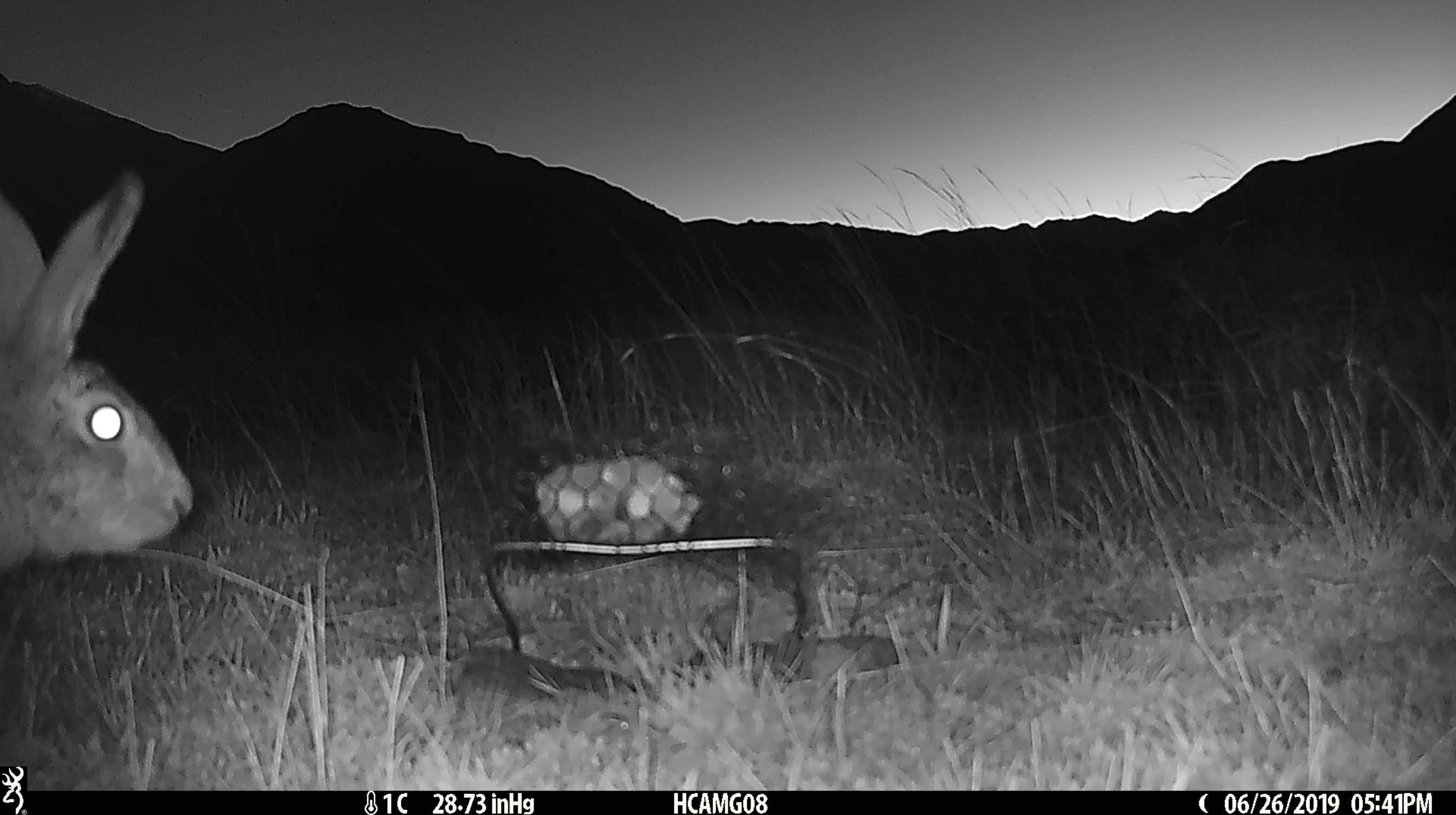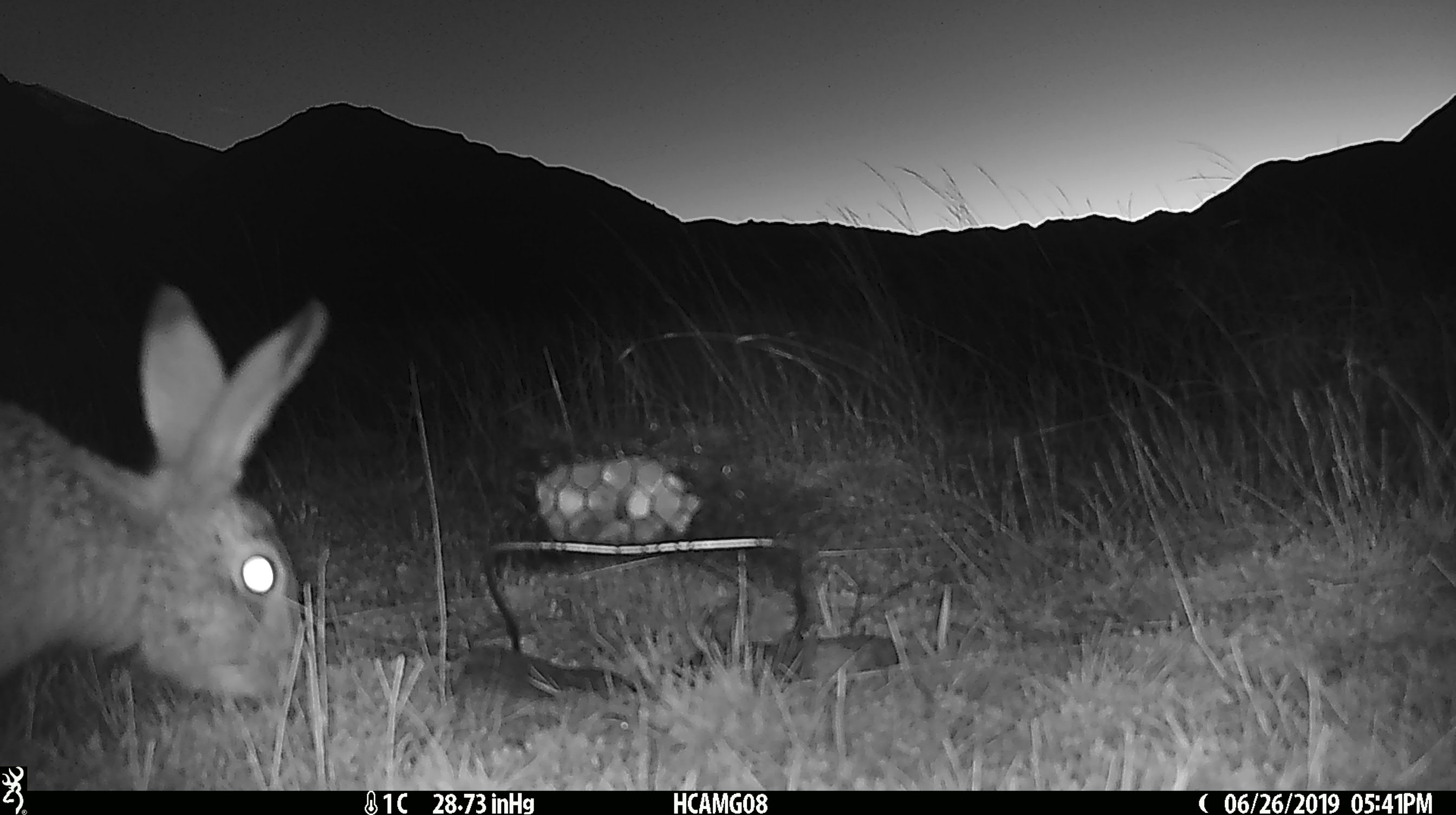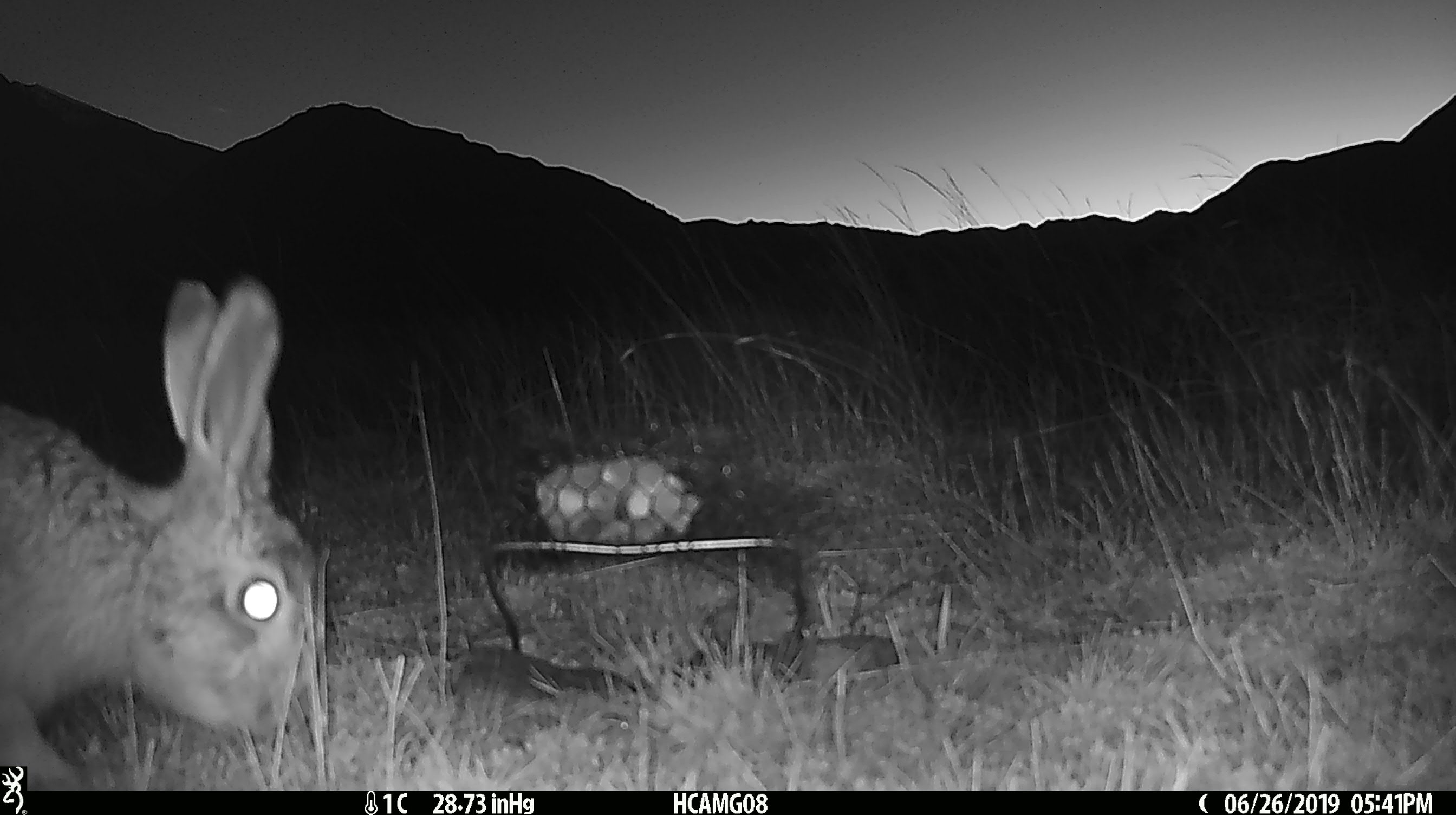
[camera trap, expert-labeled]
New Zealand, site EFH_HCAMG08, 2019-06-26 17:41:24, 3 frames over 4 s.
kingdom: Animalia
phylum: Chordata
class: Mammalia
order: Lagomorpha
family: Leporidae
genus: Lepus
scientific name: Lepus europaeus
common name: brown hare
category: hare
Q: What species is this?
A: Hare (brown hare) (Lepus europaeus).